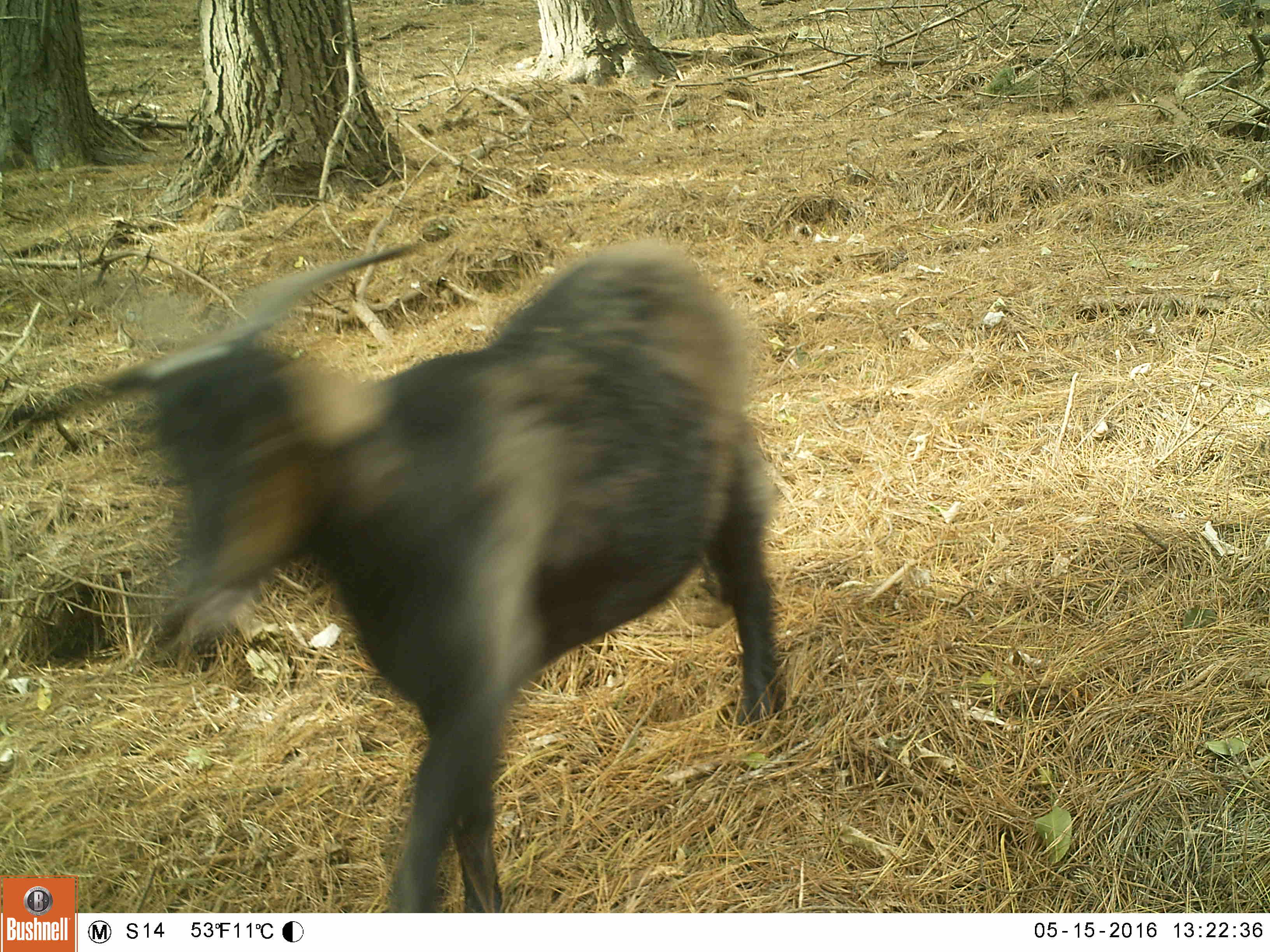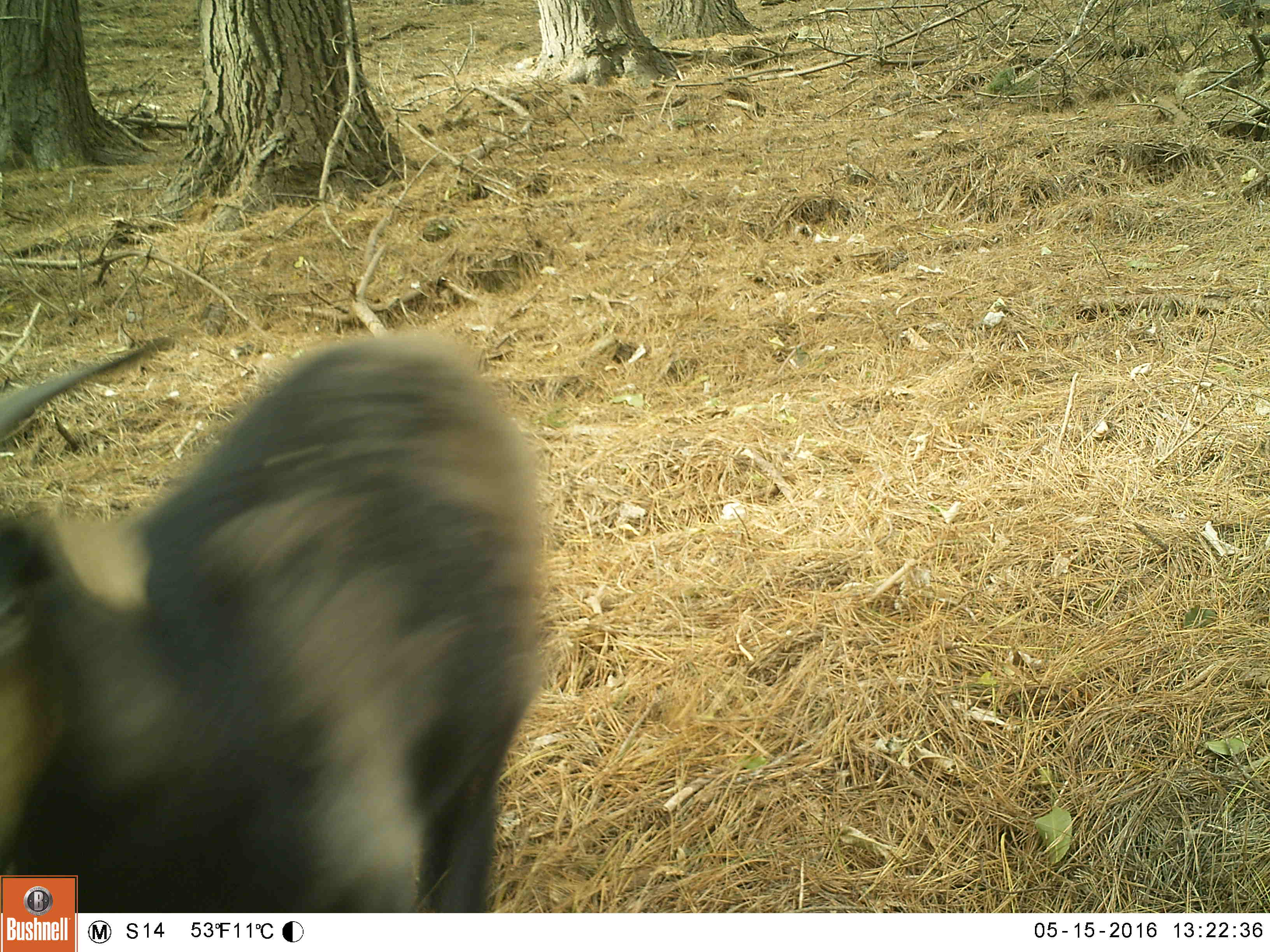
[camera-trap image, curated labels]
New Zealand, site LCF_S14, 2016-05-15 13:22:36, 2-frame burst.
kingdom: Animalia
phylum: Chordata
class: Mammalia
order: Artiodactyla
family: Bovidae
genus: Capra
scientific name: Capra hircus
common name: goat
Goat (Capra hircus).